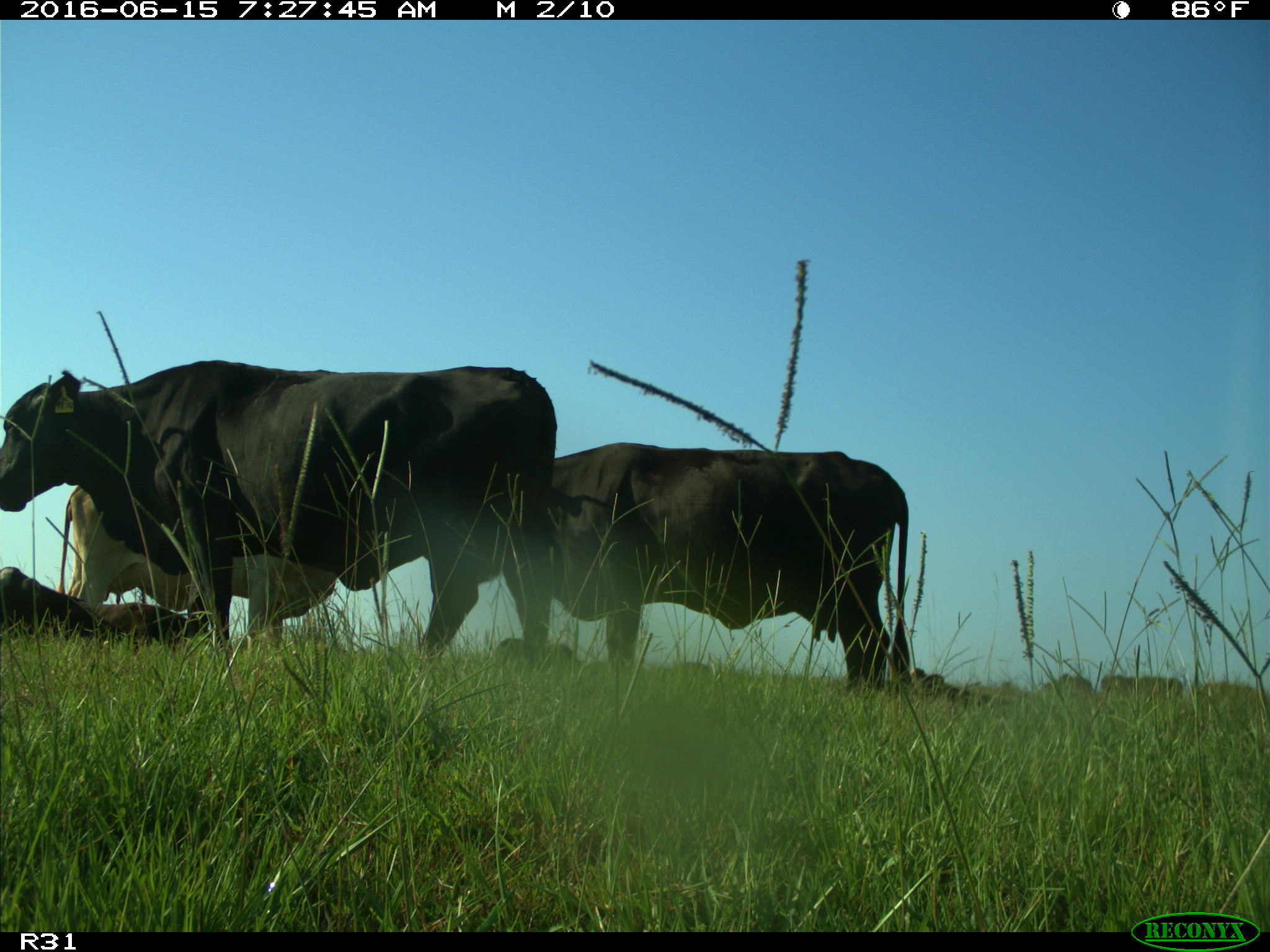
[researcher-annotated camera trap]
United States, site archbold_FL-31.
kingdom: Animalia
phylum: Chordata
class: Mammalia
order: Artiodactyla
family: Bovidae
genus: Bos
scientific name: Bos taurus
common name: domestic cow